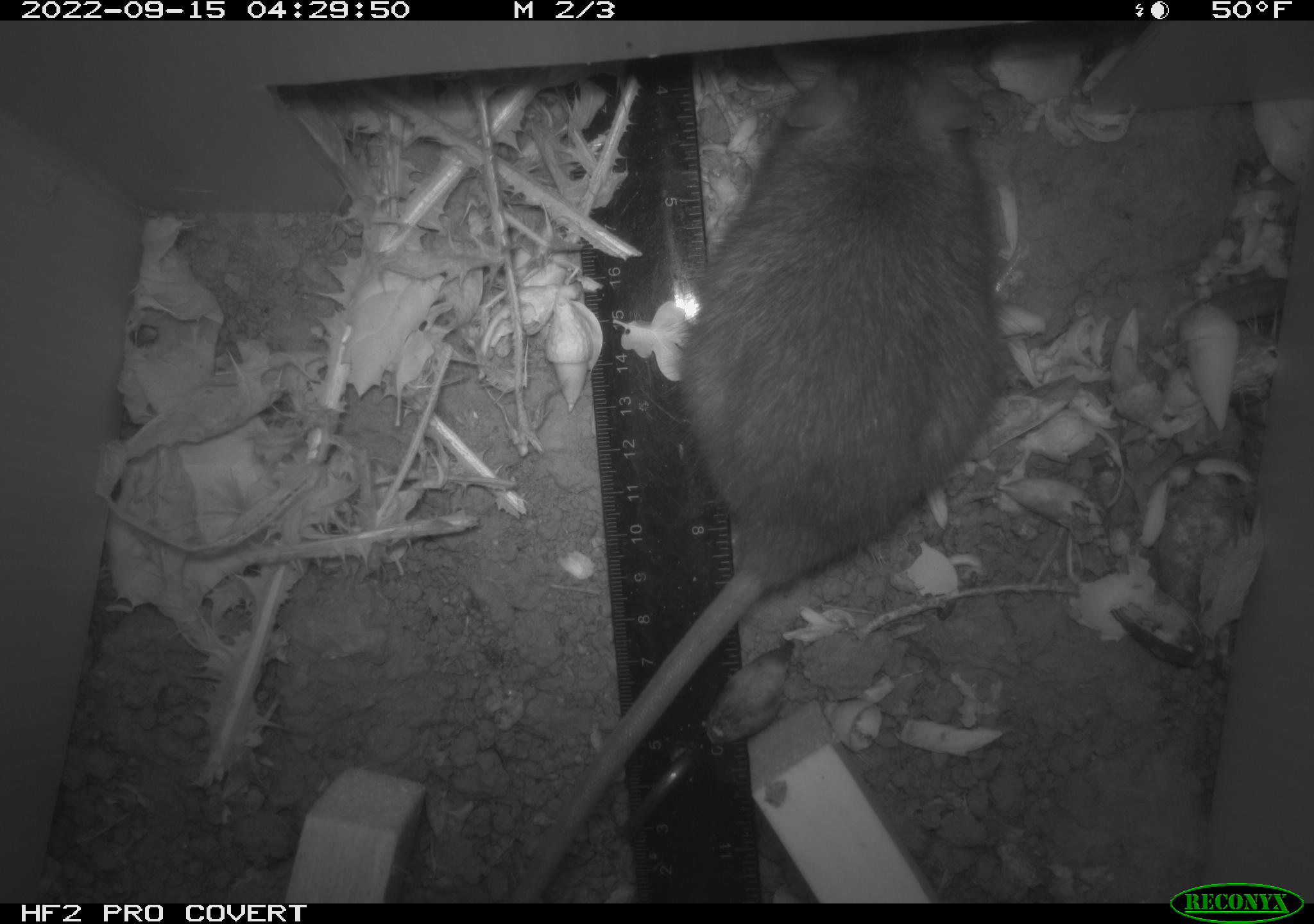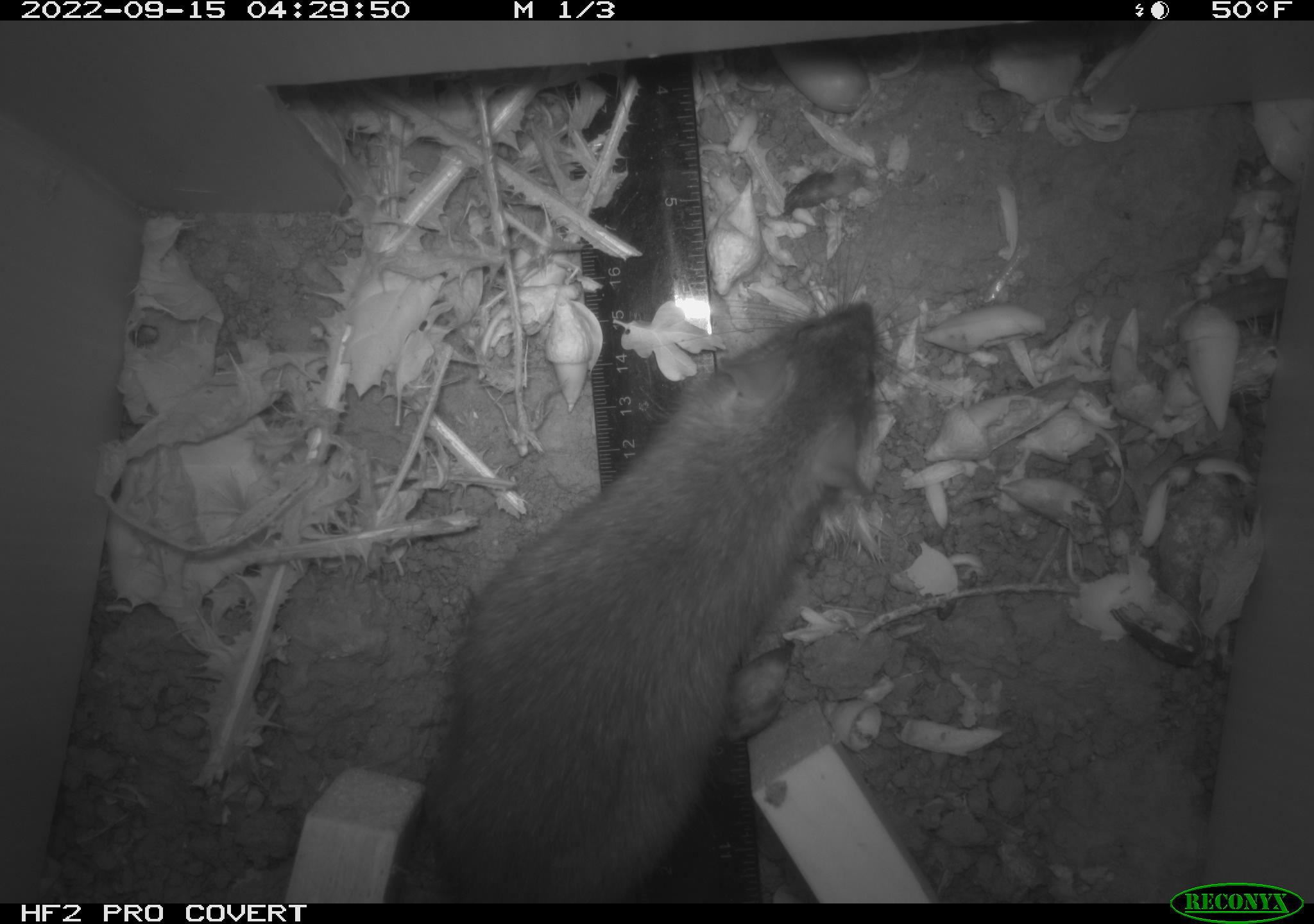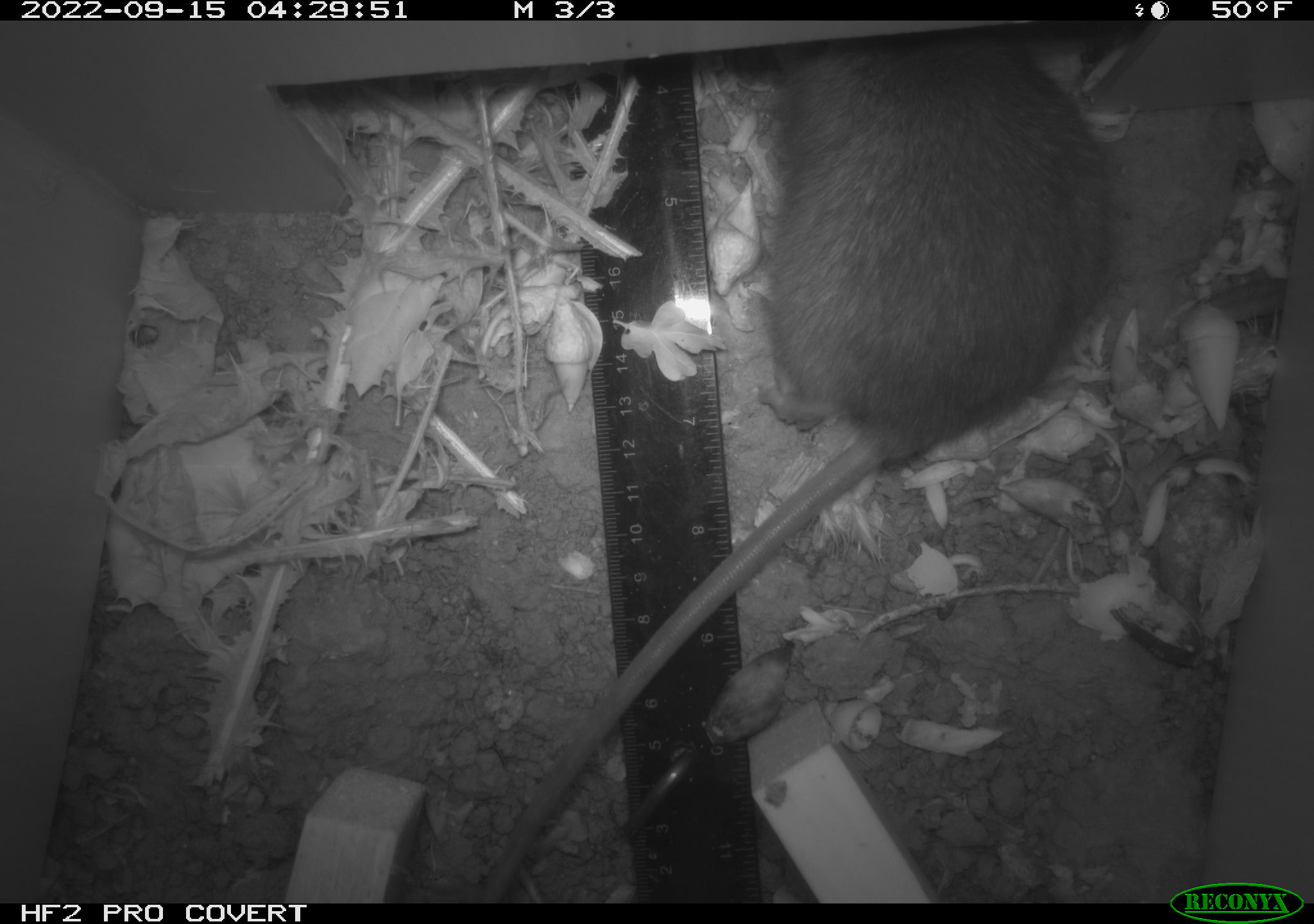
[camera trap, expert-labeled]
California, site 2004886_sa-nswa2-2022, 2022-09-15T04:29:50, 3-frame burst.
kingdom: Animalia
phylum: Chordata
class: Mammalia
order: Rodentia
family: Muridae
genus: Rattus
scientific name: Rattus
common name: rat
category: rattus species